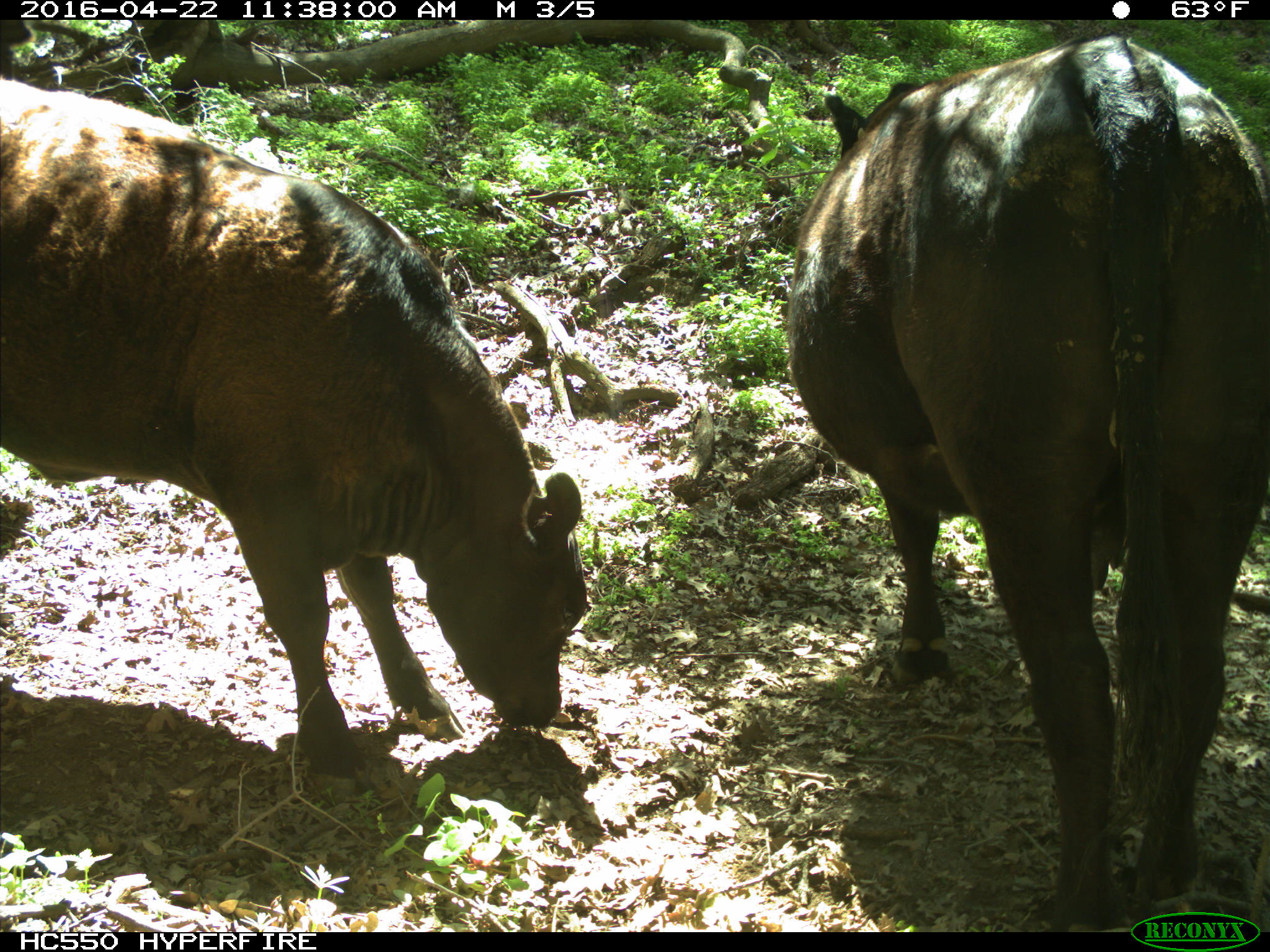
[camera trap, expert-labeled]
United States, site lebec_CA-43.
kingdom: Animalia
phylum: Chordata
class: Mammalia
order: Artiodactyla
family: Bovidae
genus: Bos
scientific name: Bos taurus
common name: domestic cow